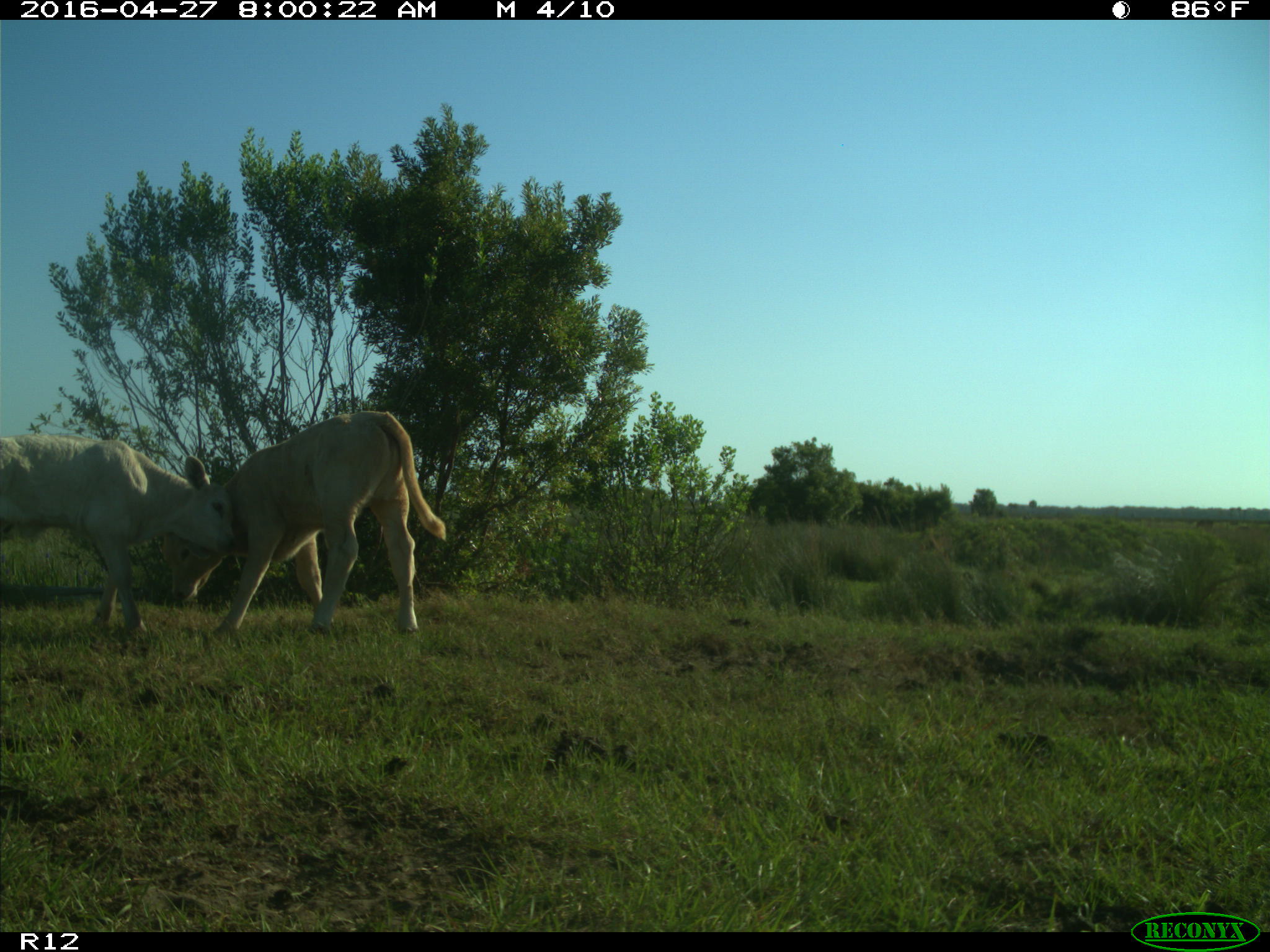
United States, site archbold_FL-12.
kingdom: Animalia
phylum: Chordata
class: Mammalia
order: Artiodactyla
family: Bovidae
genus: Bos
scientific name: Bos taurus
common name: domestic cow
Bos taurus (domestic cow).